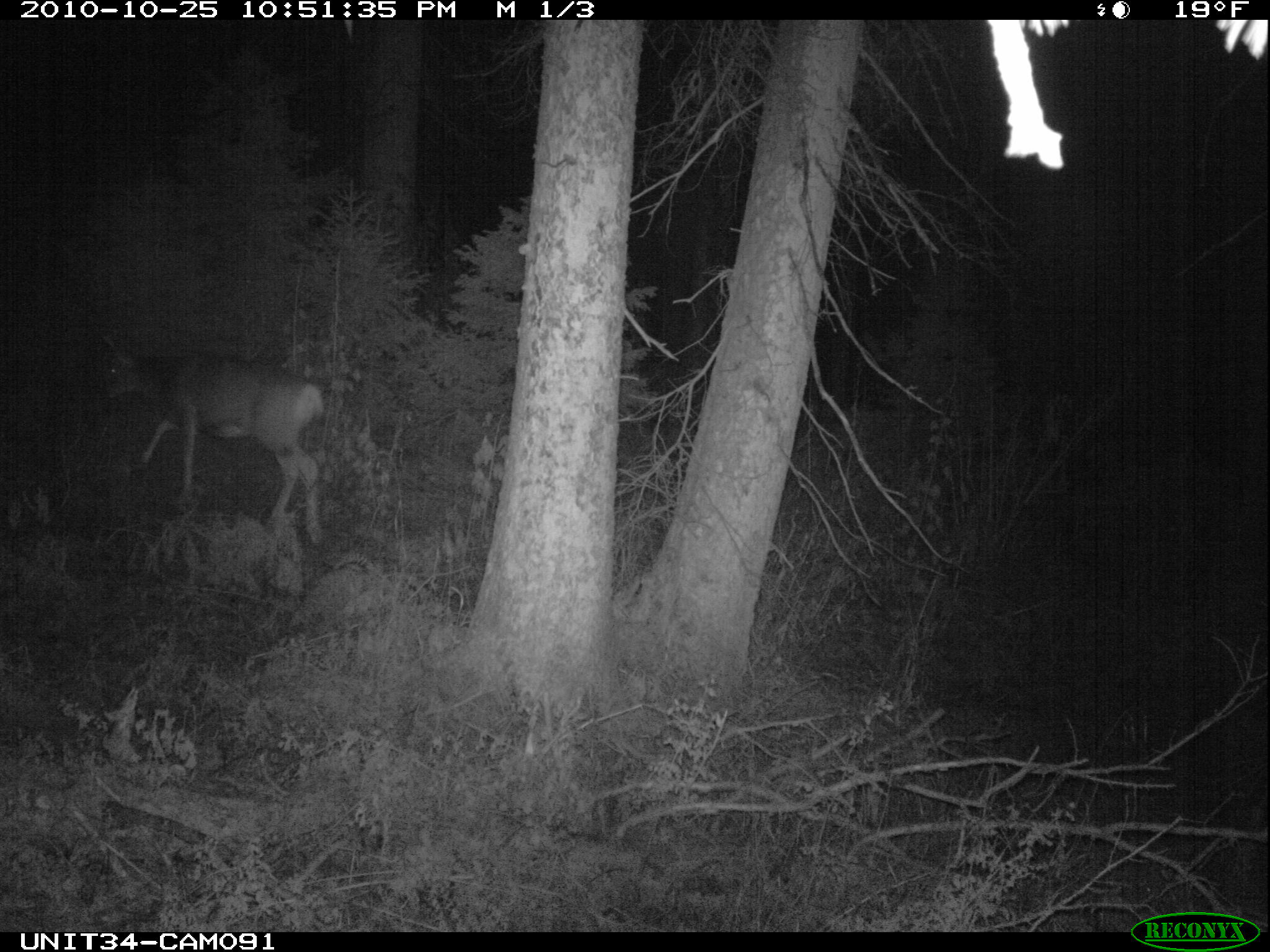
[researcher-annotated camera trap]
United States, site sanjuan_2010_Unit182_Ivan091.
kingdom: Animalia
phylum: Chordata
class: Mammalia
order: Artiodactyla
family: Cervidae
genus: Odocoileus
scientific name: Odocoileus hemionus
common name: mule deer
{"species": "Odocoileus hemionus (mule deer)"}